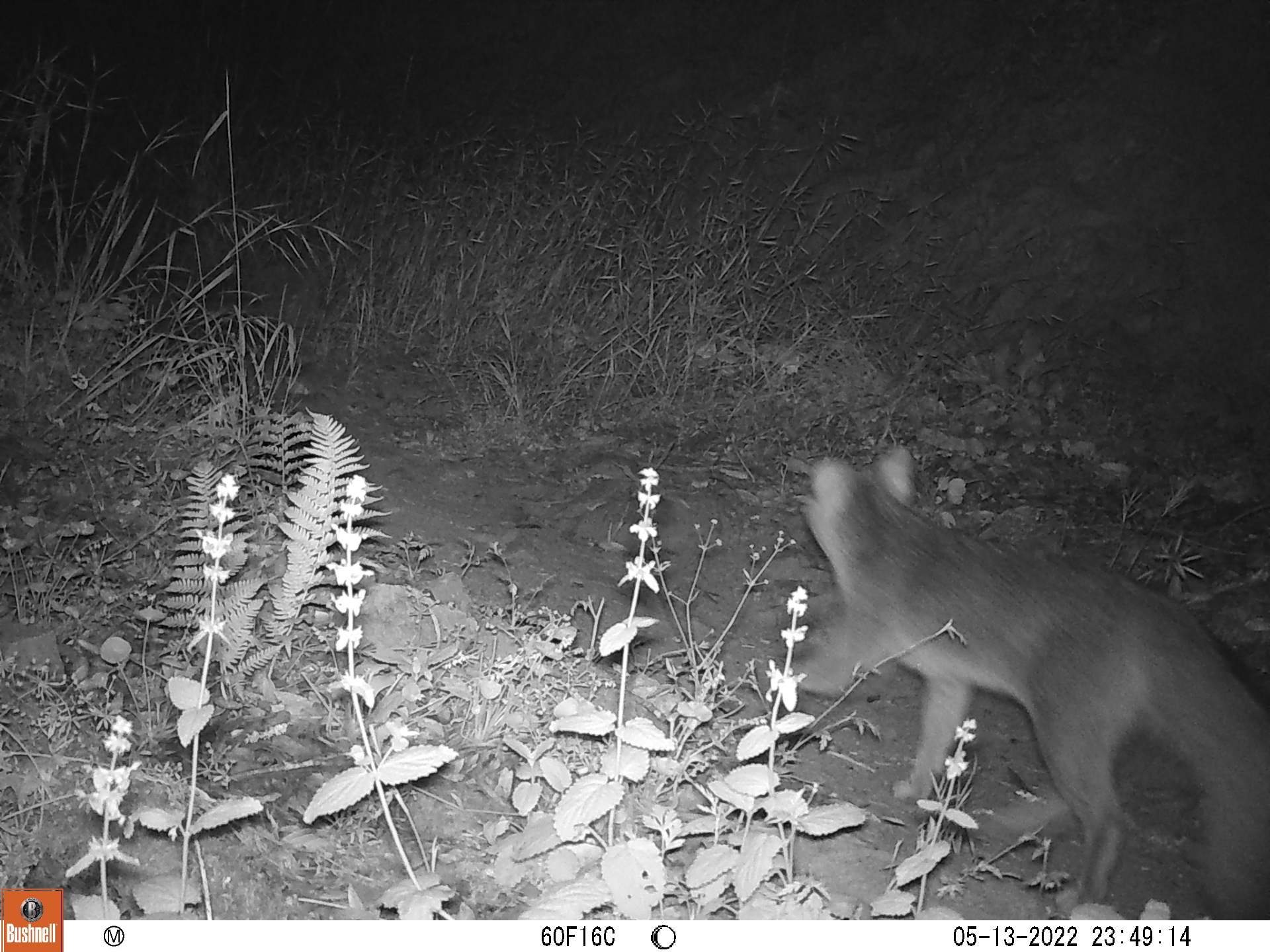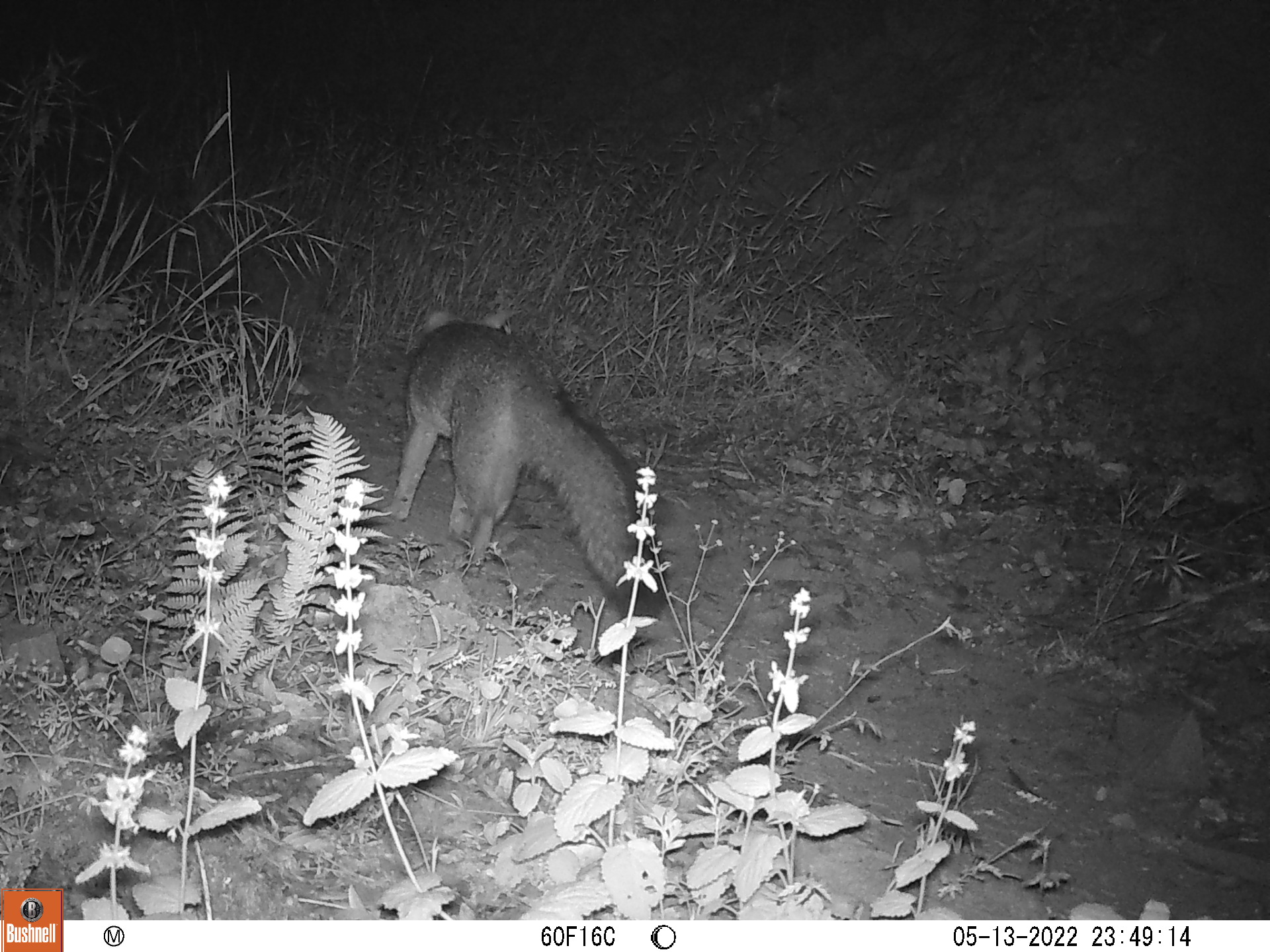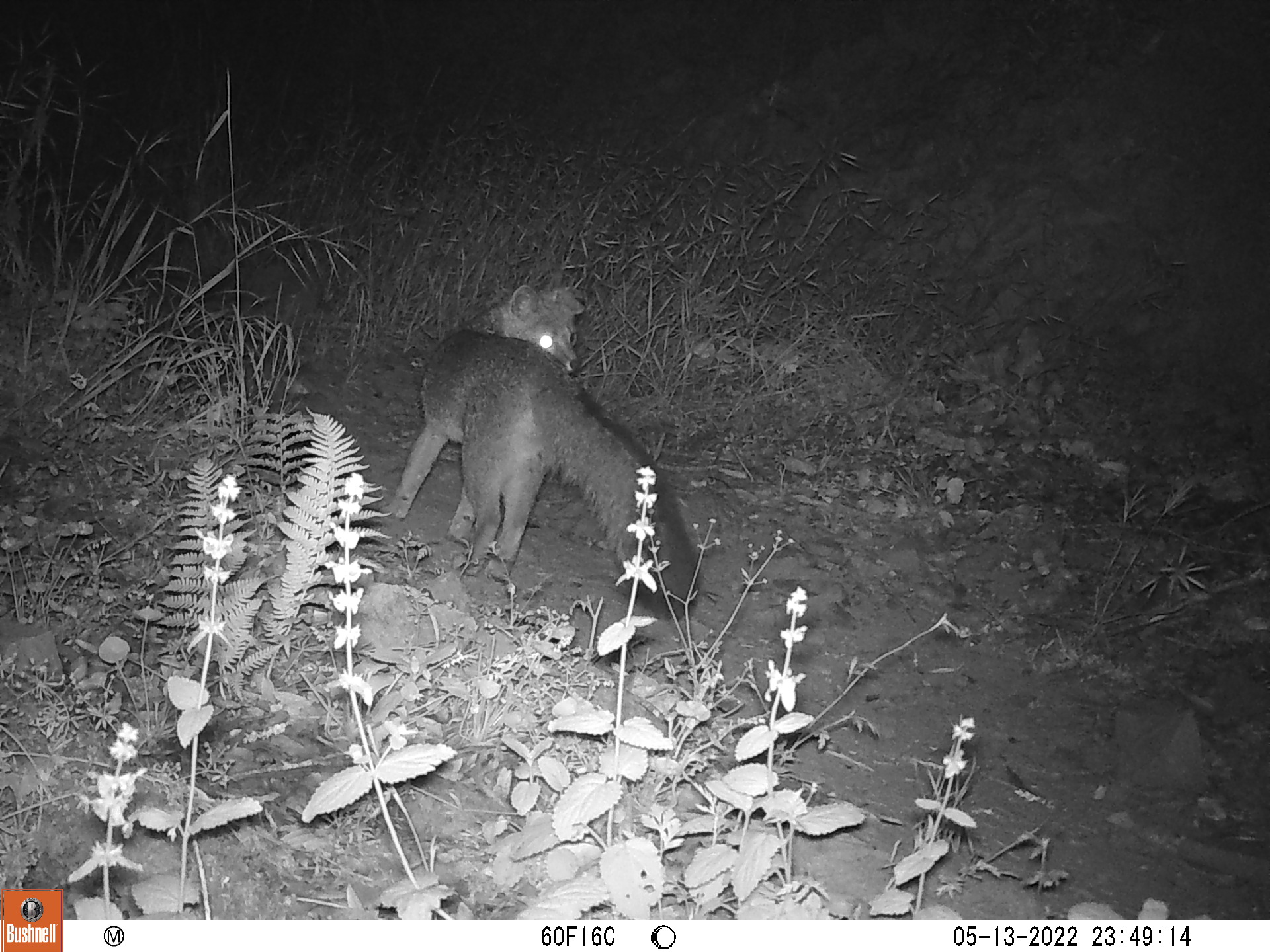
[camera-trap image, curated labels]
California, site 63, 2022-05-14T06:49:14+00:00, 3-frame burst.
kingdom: Animalia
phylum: Chordata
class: Mammalia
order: Carnivora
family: Canidae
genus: Urocyon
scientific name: Urocyon cinereoargenteus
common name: gray fox